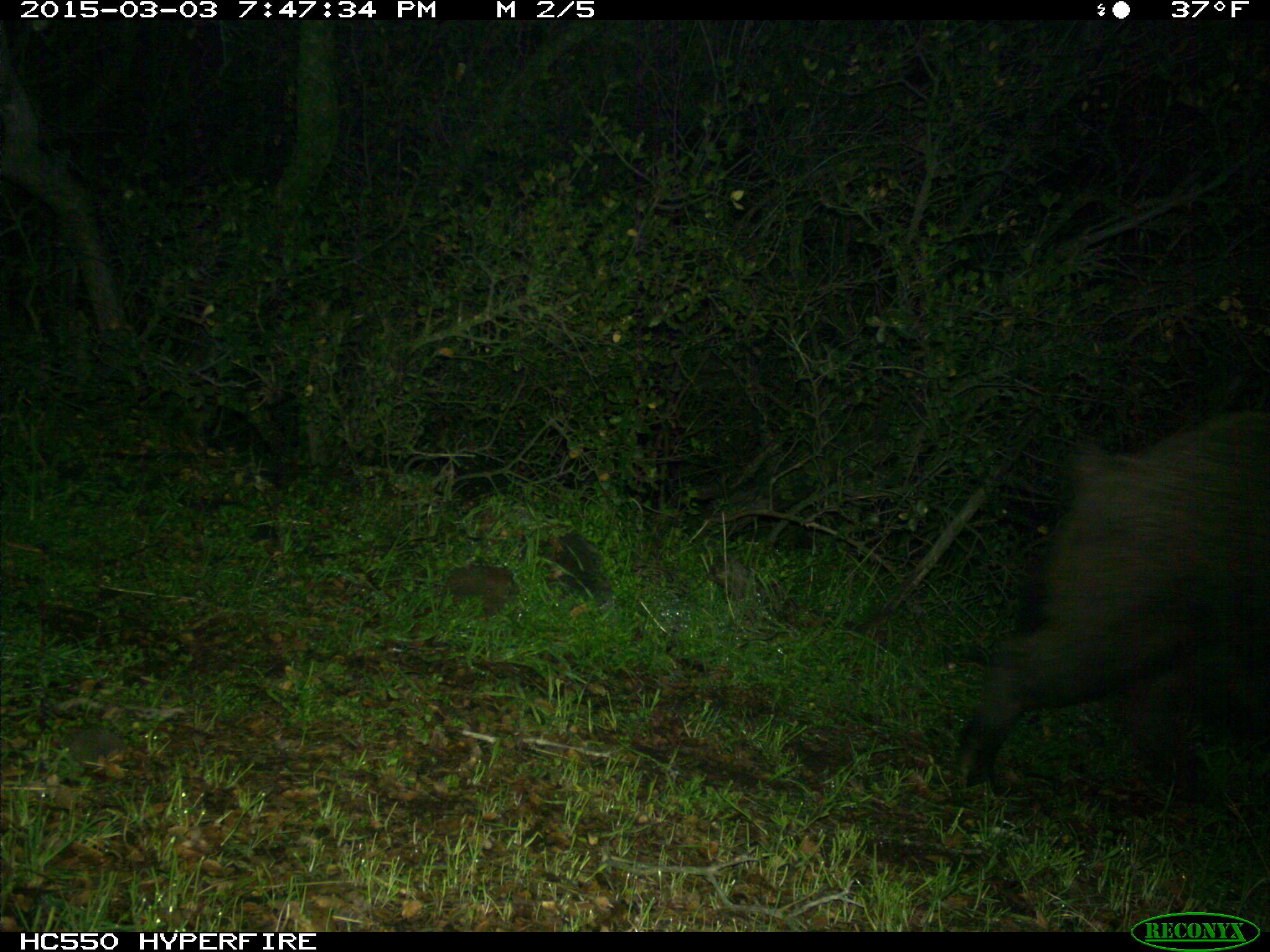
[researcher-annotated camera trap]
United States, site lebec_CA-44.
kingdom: Animalia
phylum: Chordata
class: Mammalia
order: Artiodactyla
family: Suidae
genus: Sus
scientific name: Sus scrofa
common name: wild boar